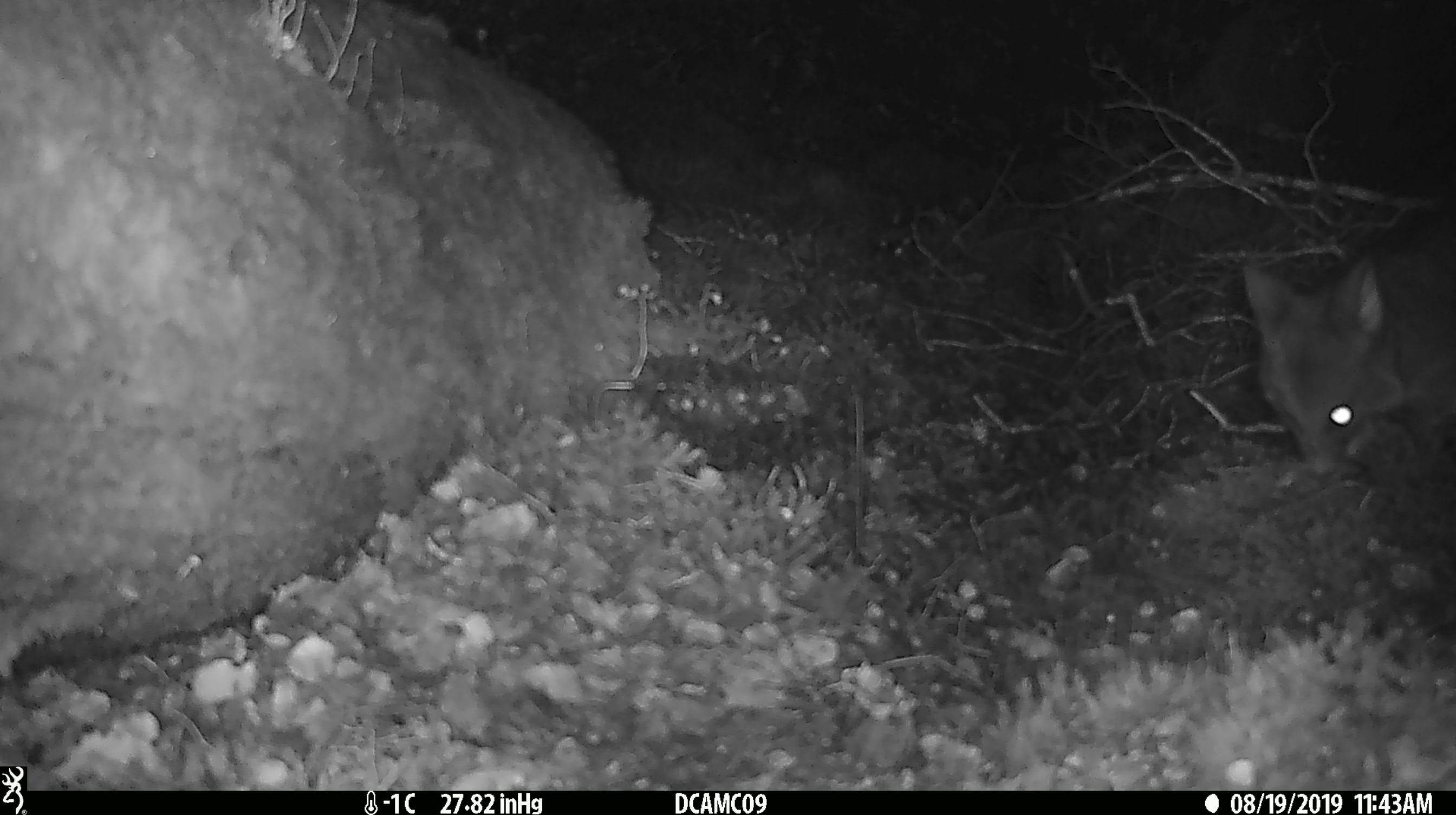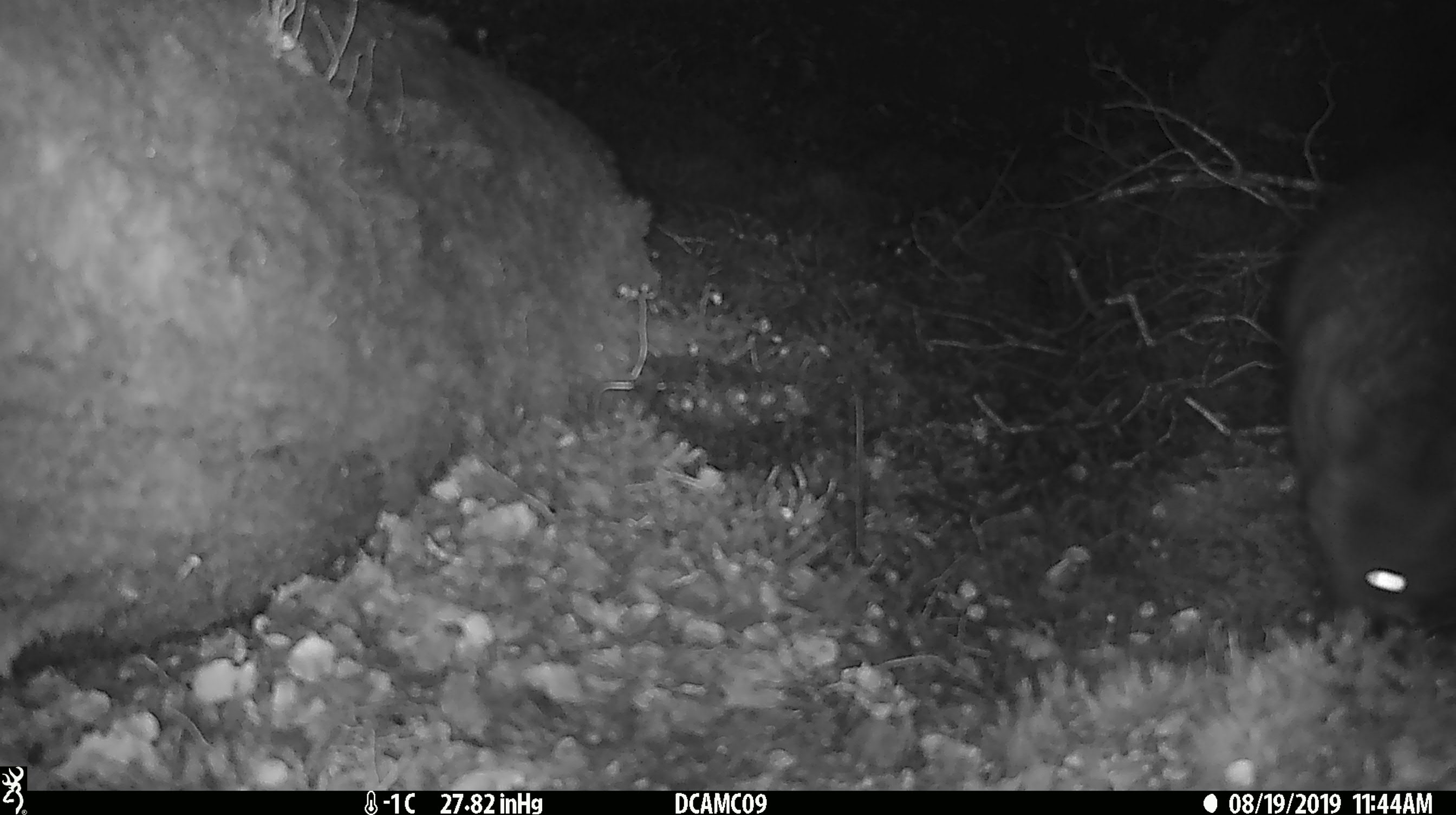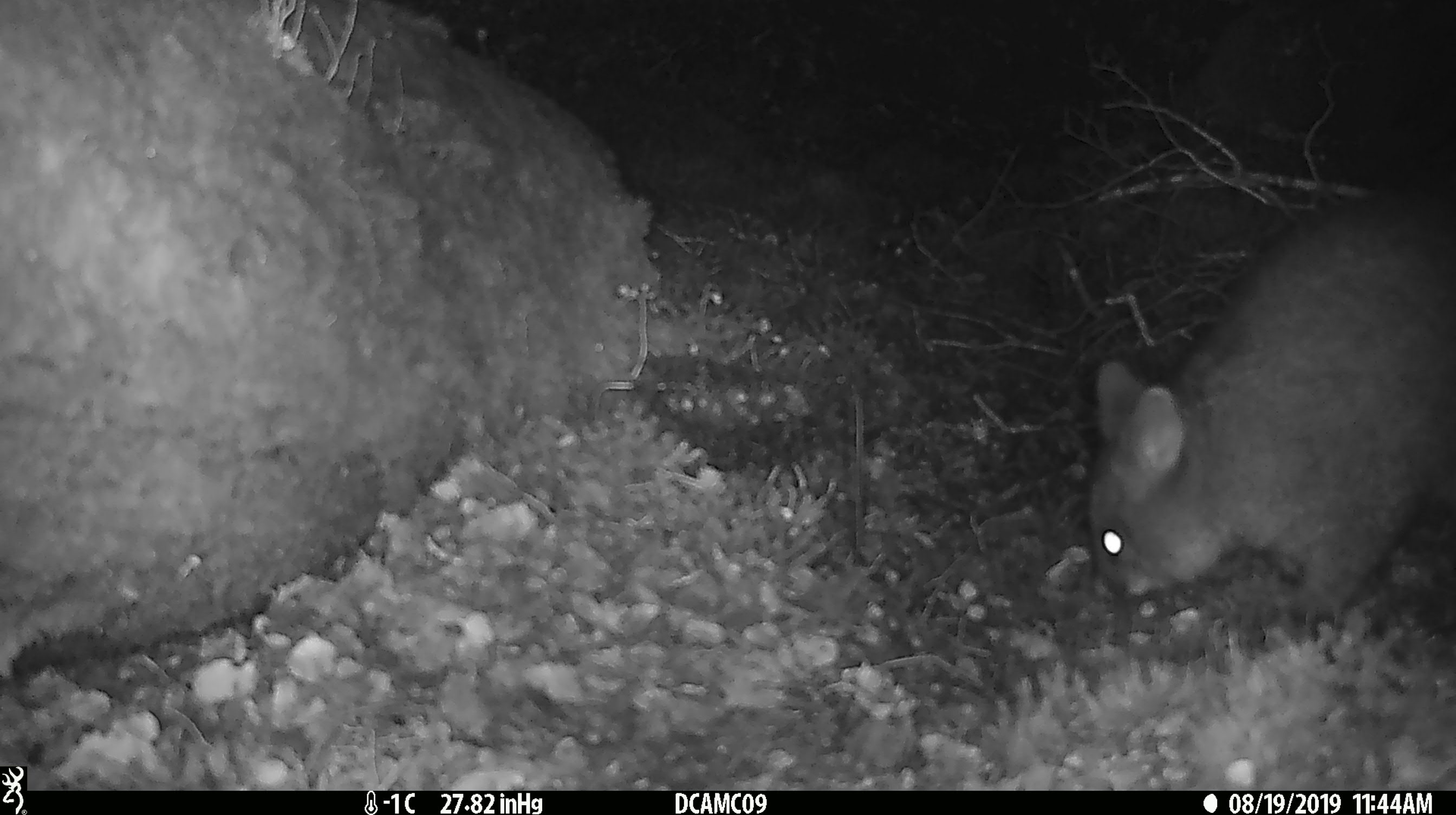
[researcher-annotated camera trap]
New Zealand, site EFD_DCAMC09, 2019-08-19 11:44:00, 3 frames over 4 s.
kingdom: Animalia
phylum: Chordata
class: Mammalia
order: Diprotodontia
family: Phalangeridae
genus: Trichosurus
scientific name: Trichosurus vulpecula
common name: common brushtail possum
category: possum